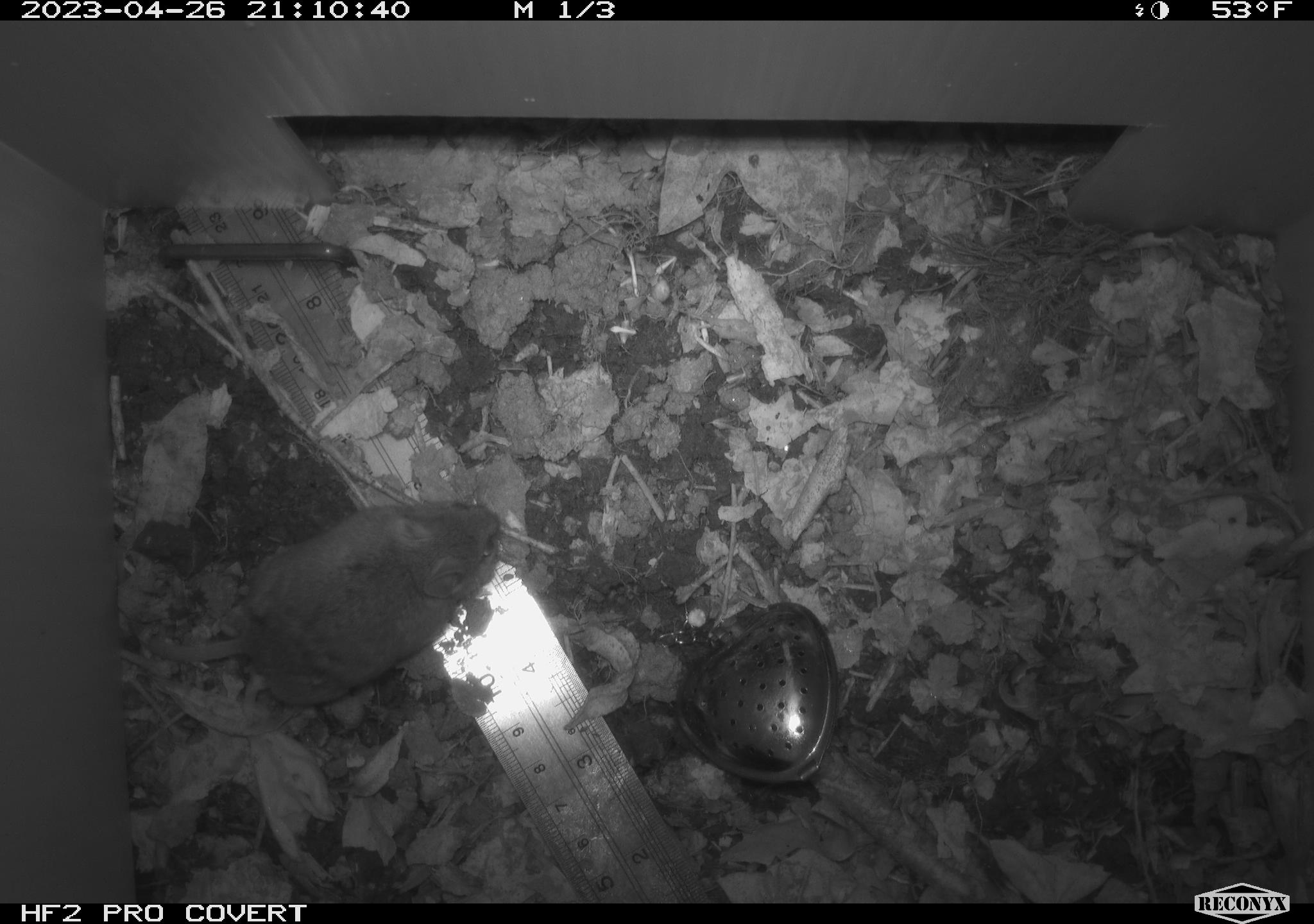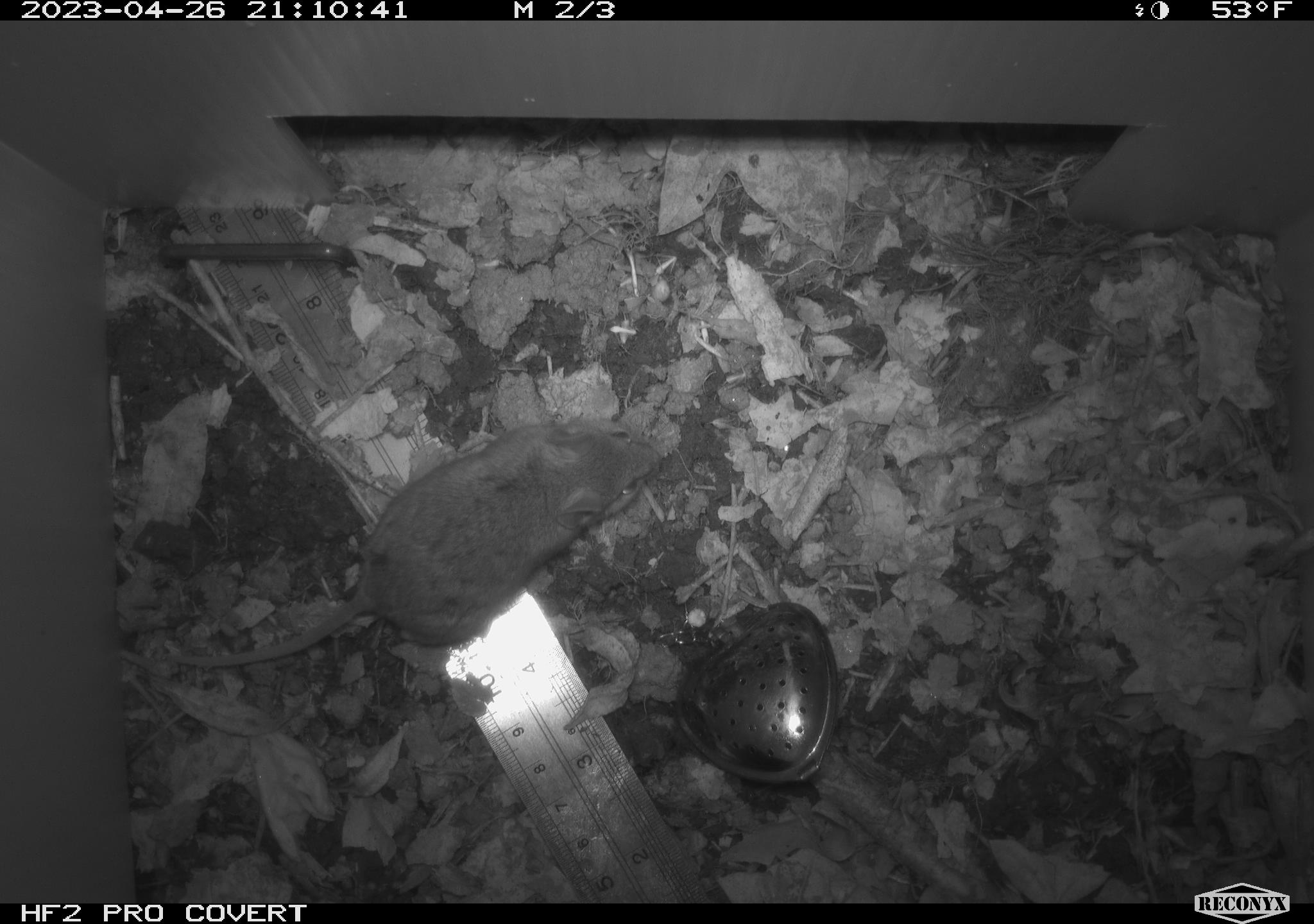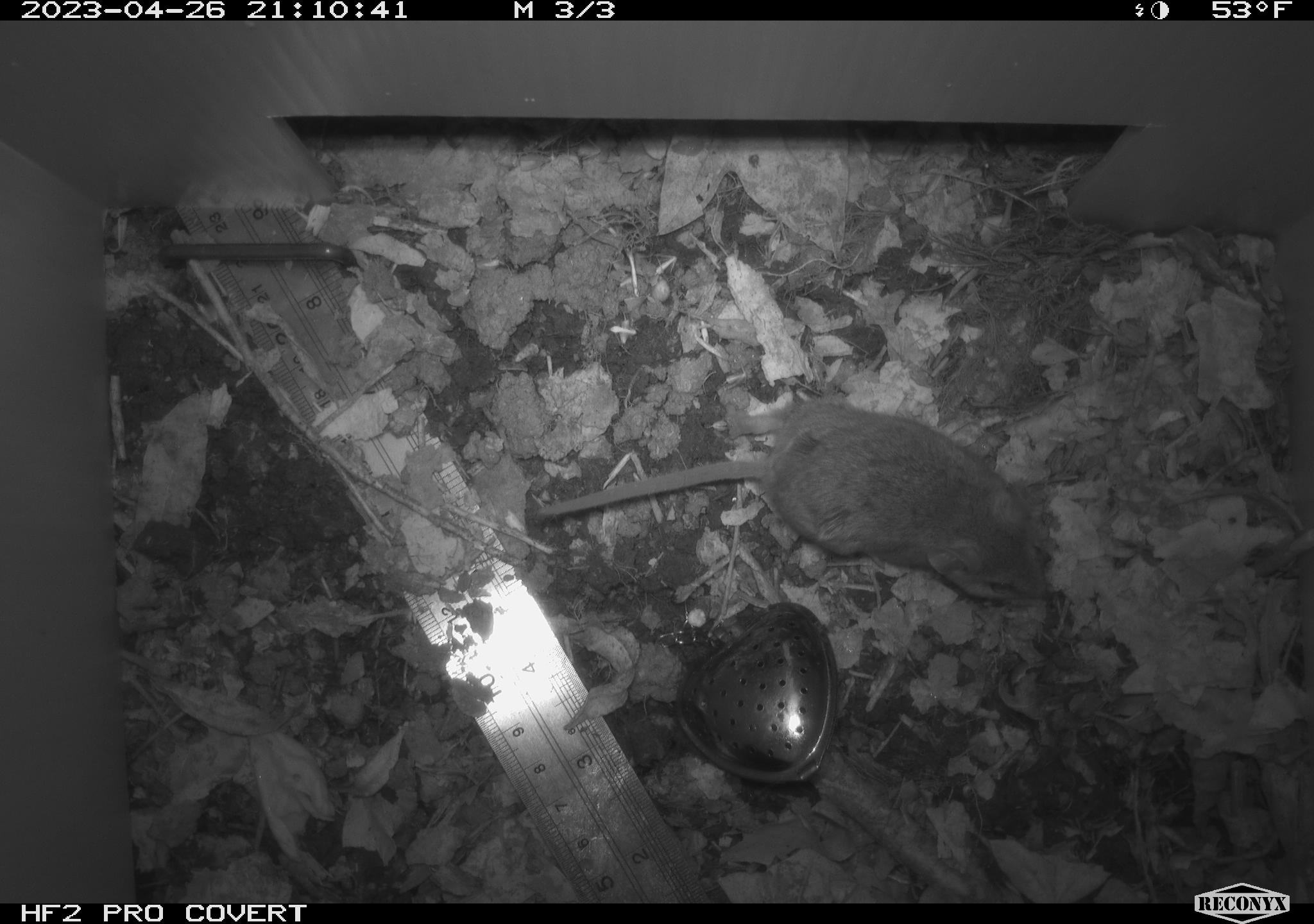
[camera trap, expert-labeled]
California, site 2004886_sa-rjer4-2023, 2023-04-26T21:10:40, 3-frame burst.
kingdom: Animalia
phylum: Chordata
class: Mammalia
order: Rodentia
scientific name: Rodentia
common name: mouse species